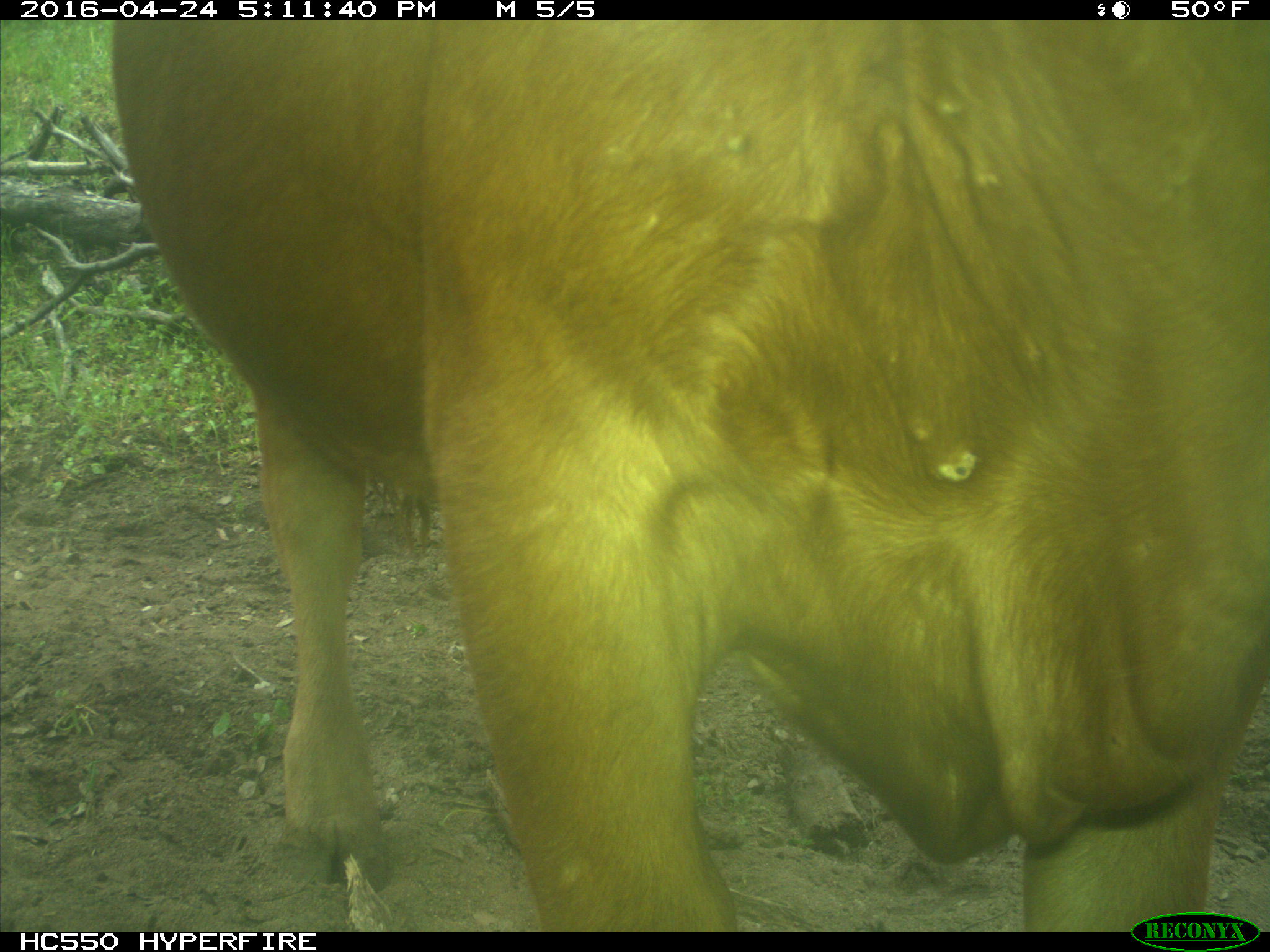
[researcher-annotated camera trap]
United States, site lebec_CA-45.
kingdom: Animalia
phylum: Chordata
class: Mammalia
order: Artiodactyla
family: Bovidae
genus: Bos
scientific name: Bos taurus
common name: domestic cow